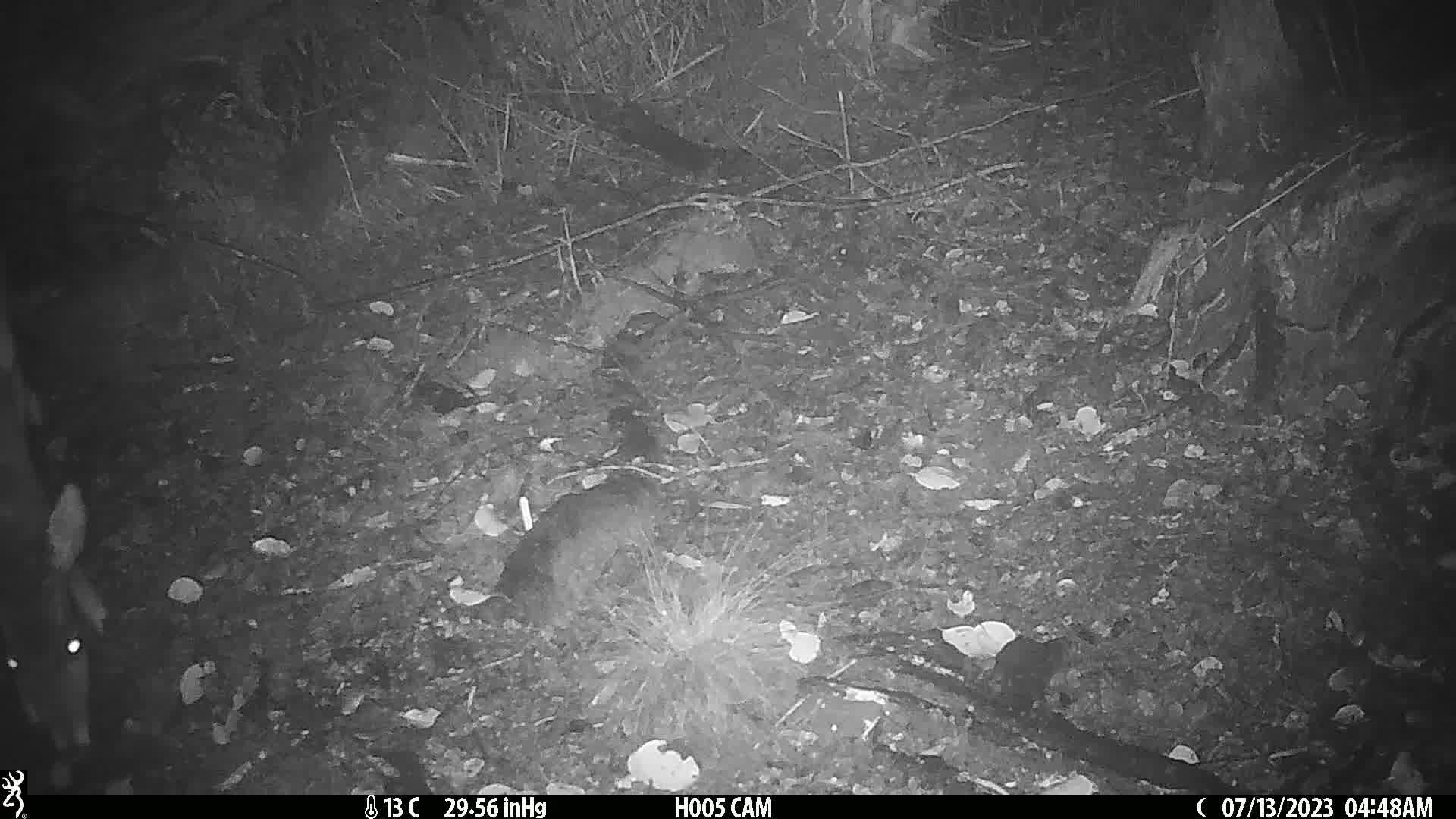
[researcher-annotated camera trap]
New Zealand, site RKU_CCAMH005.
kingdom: Animalia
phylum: Chordata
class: Mammalia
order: Artiodactyla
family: Cervidae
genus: Odocoileus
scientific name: Odocoileus virginianus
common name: white-tailed deer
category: white tailed deer